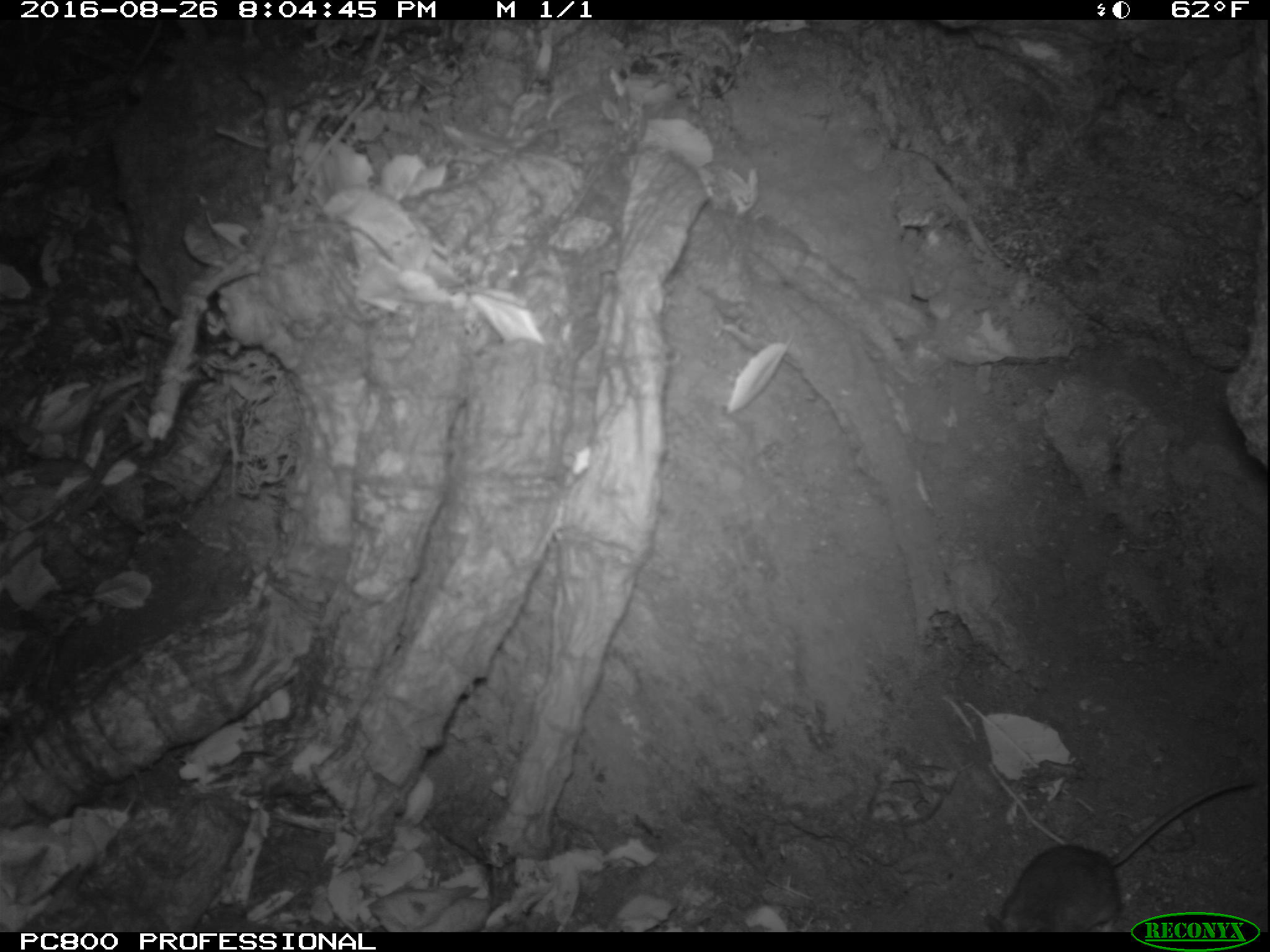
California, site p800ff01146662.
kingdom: Animalia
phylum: Chordata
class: Mammalia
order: Rodentia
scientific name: Rodentia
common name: rodent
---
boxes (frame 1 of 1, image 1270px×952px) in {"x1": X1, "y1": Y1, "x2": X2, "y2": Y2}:
rodent: {"x1": 985, "y1": 780, "x2": 1255, "y2": 932}